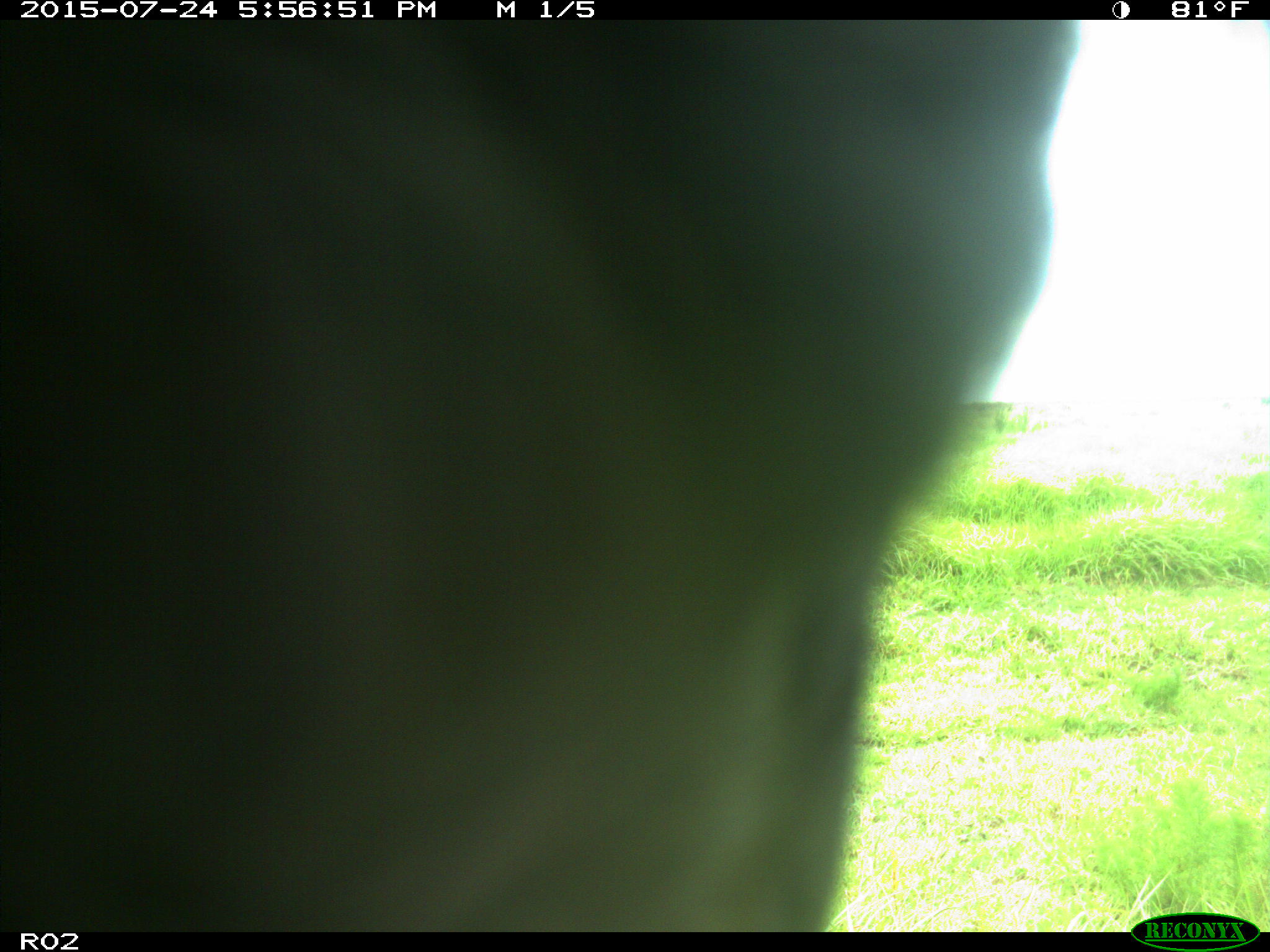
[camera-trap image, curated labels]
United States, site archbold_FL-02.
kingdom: Animalia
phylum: Chordata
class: Mammalia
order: Artiodactyla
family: Bovidae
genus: Bos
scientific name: Bos taurus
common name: domestic cow